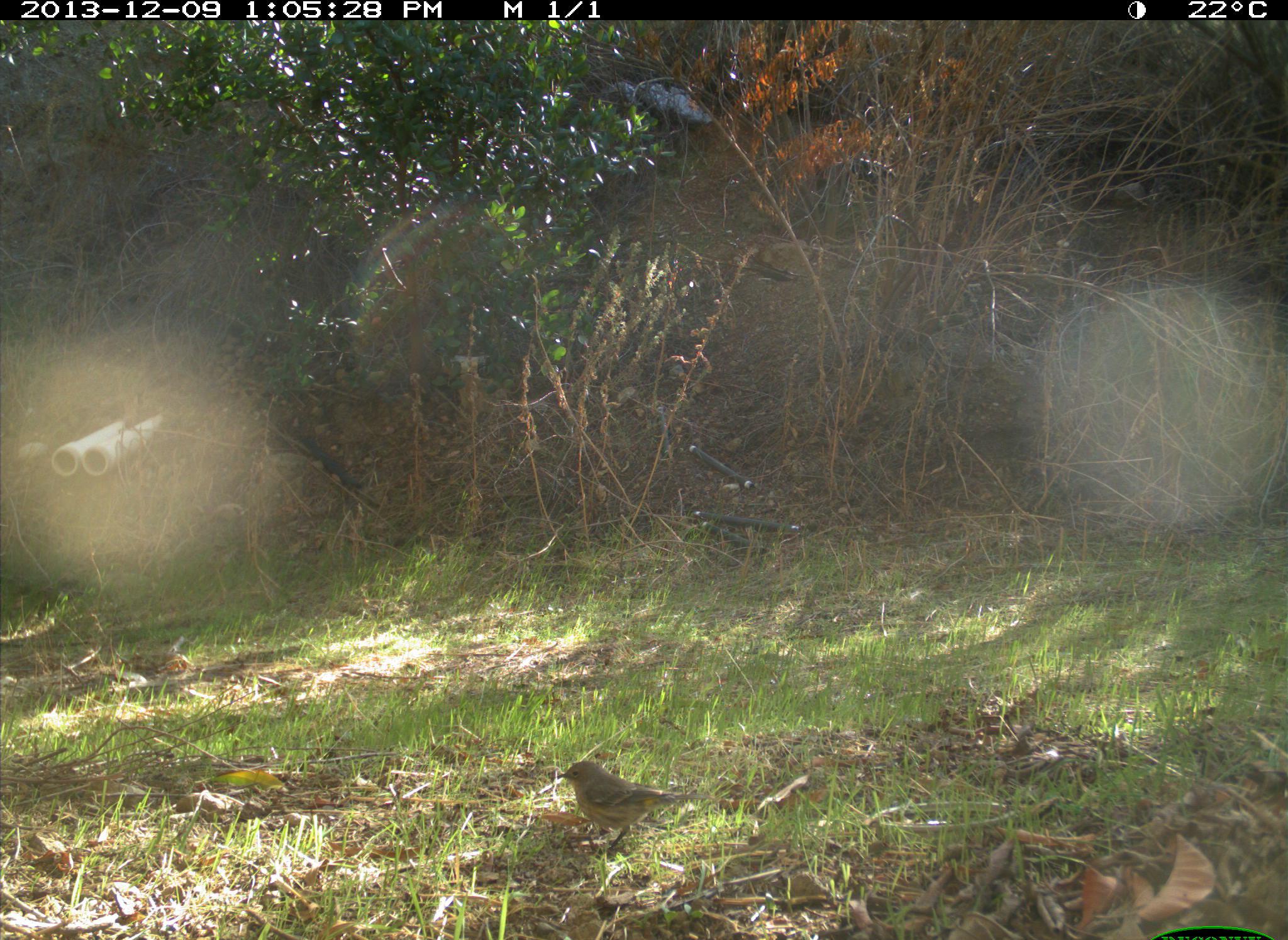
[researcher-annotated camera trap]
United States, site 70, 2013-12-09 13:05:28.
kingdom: Animalia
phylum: Chordata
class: Aves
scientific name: Aves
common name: bird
Bird (Aves).